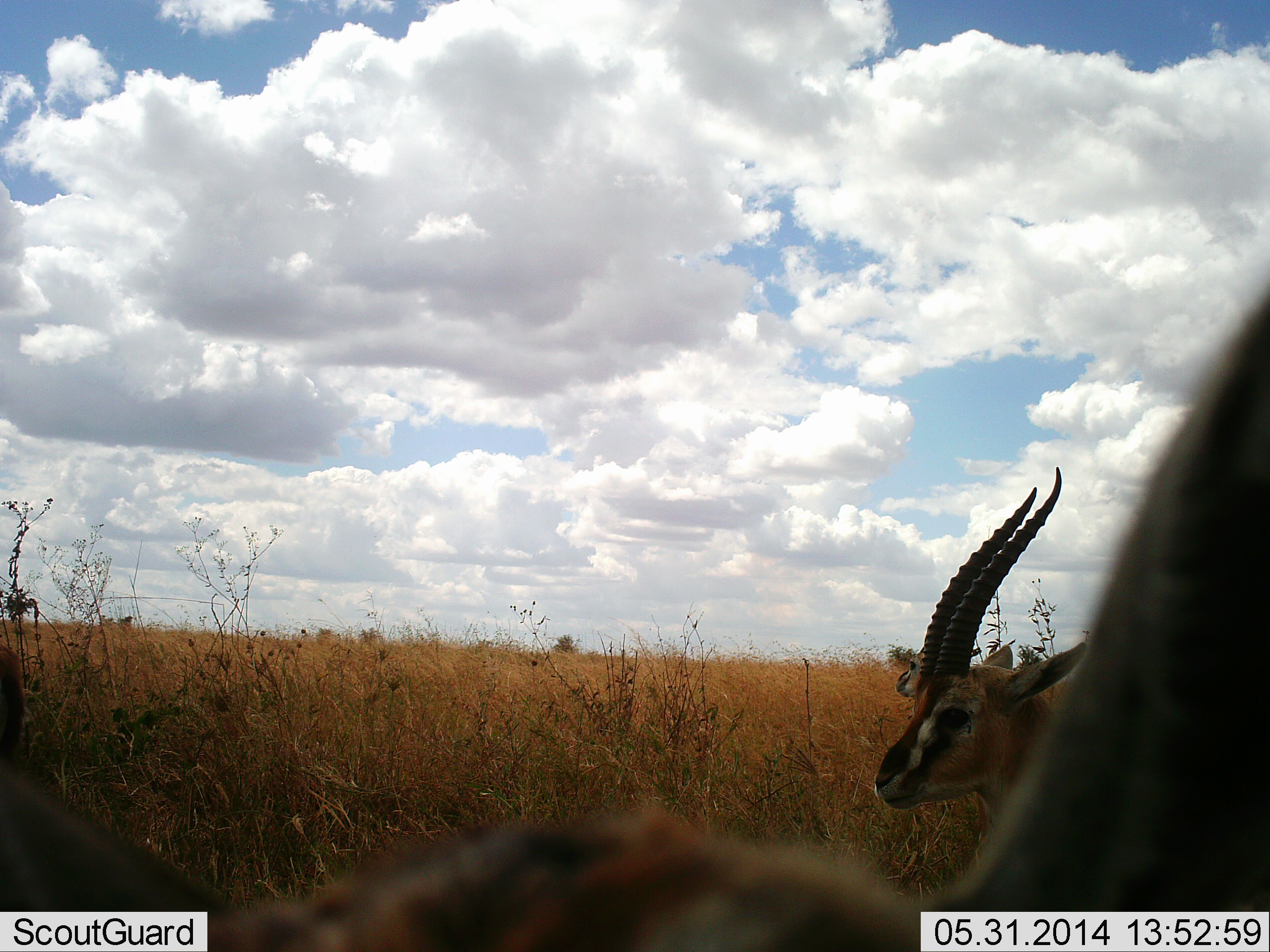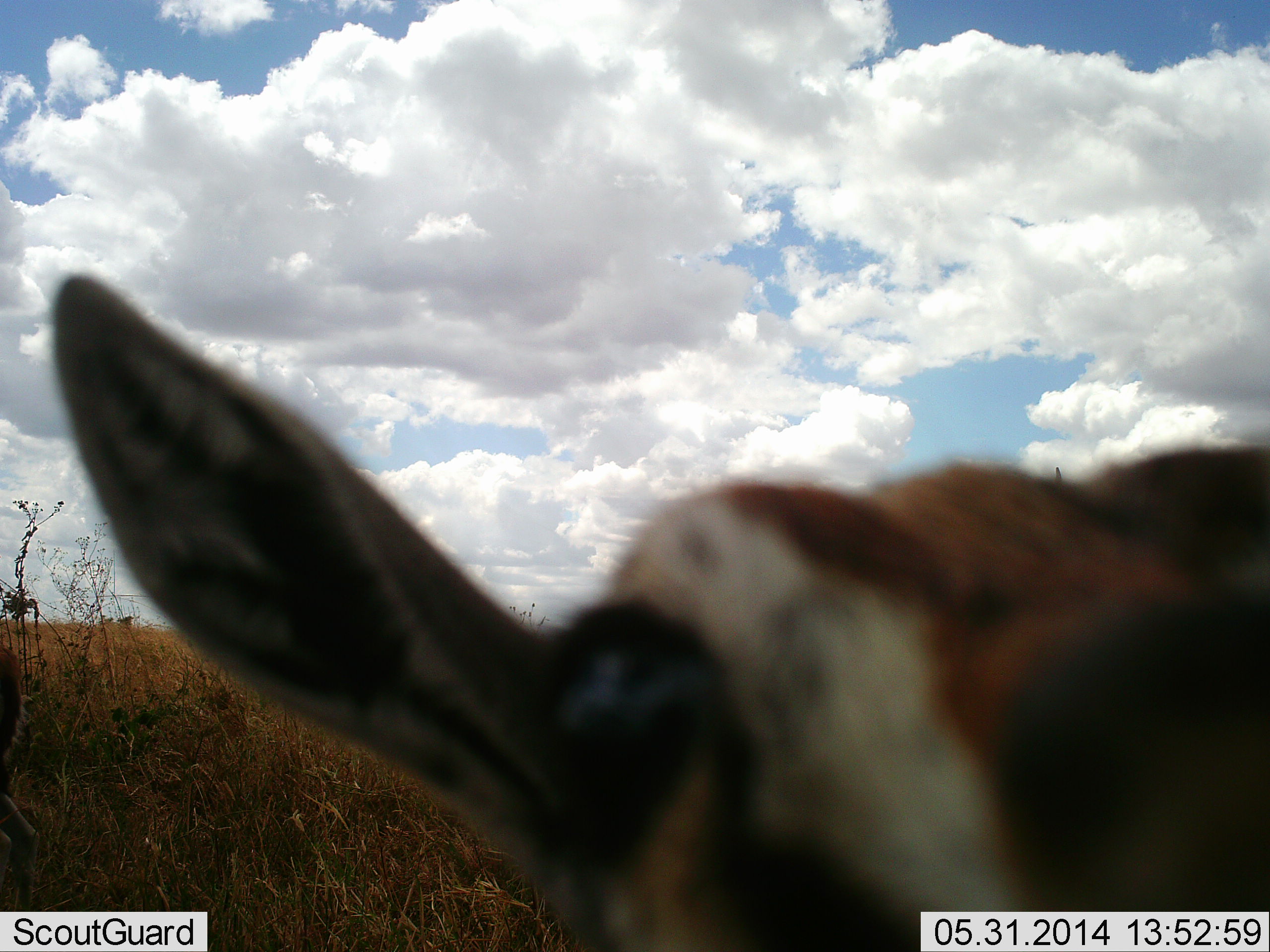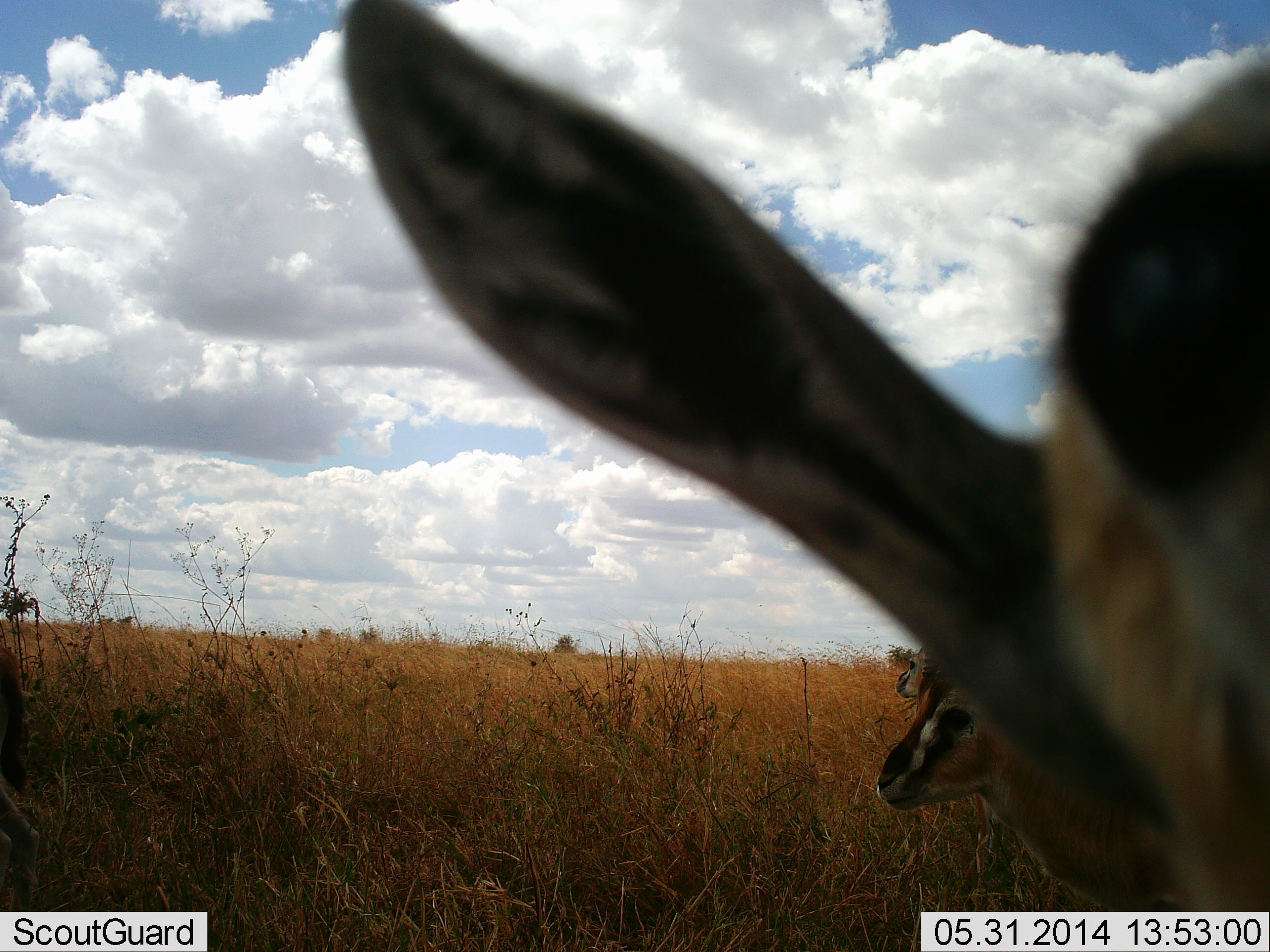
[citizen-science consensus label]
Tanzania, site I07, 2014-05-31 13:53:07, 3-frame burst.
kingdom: Animalia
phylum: Chordata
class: Mammalia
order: Artiodactyla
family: Bovidae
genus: Eudorcas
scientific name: Eudorcas thomsonii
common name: thomson's gazelle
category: gazellethomsons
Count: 2.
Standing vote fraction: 64%.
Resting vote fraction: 9%.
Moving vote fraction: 27%.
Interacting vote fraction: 27%.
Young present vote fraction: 0%.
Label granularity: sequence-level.